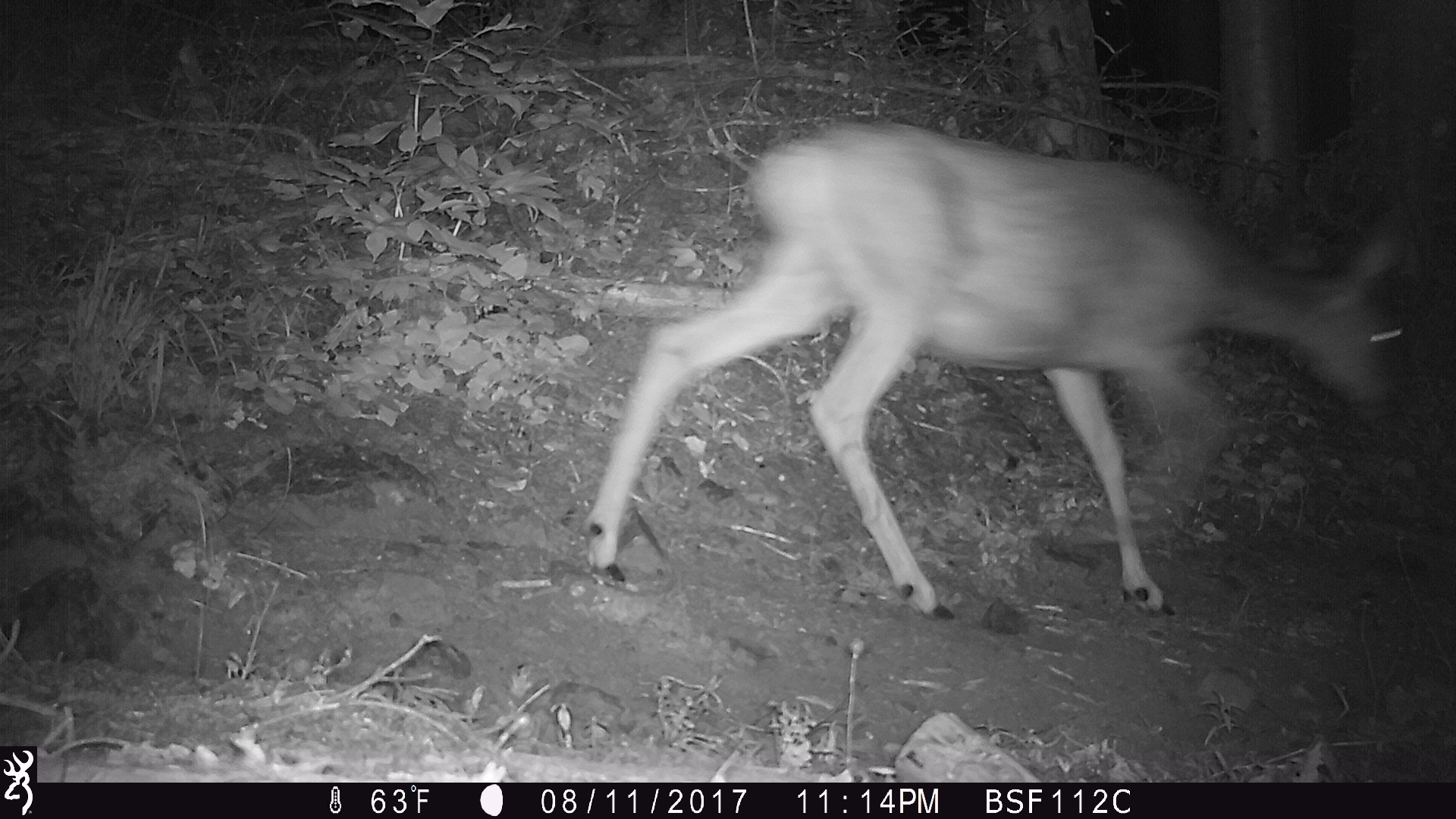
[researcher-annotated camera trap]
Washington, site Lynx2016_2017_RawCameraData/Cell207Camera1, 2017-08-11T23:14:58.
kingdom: Animalia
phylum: Chordata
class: Mammalia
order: Artiodactyla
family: Cervidae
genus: Odocoileus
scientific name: Odocoileus hemionus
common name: mule deer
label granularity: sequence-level